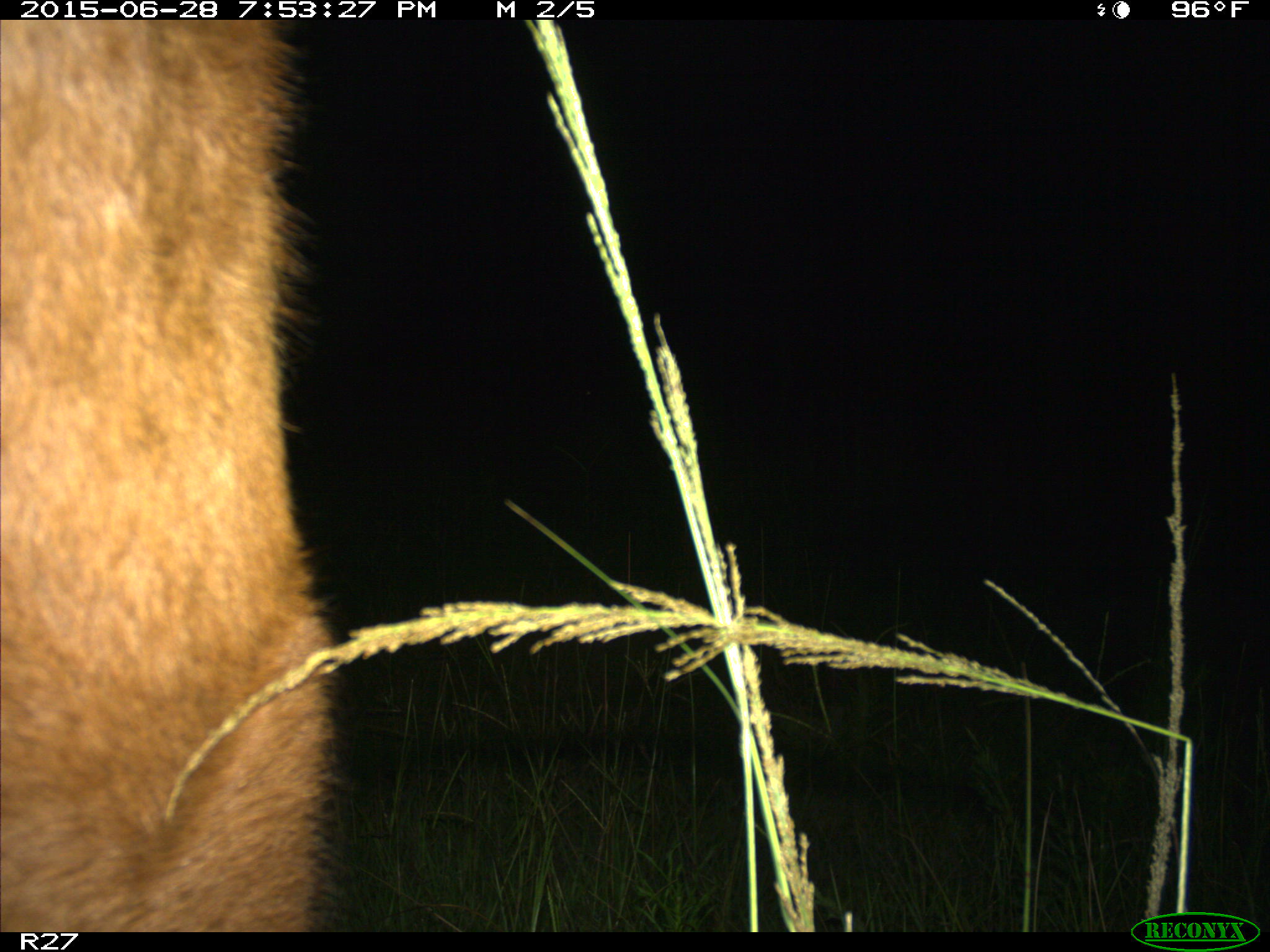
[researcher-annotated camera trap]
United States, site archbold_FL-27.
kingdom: Animalia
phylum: Chordata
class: Mammalia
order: Artiodactyla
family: Bovidae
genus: Bos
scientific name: Bos taurus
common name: domestic cow